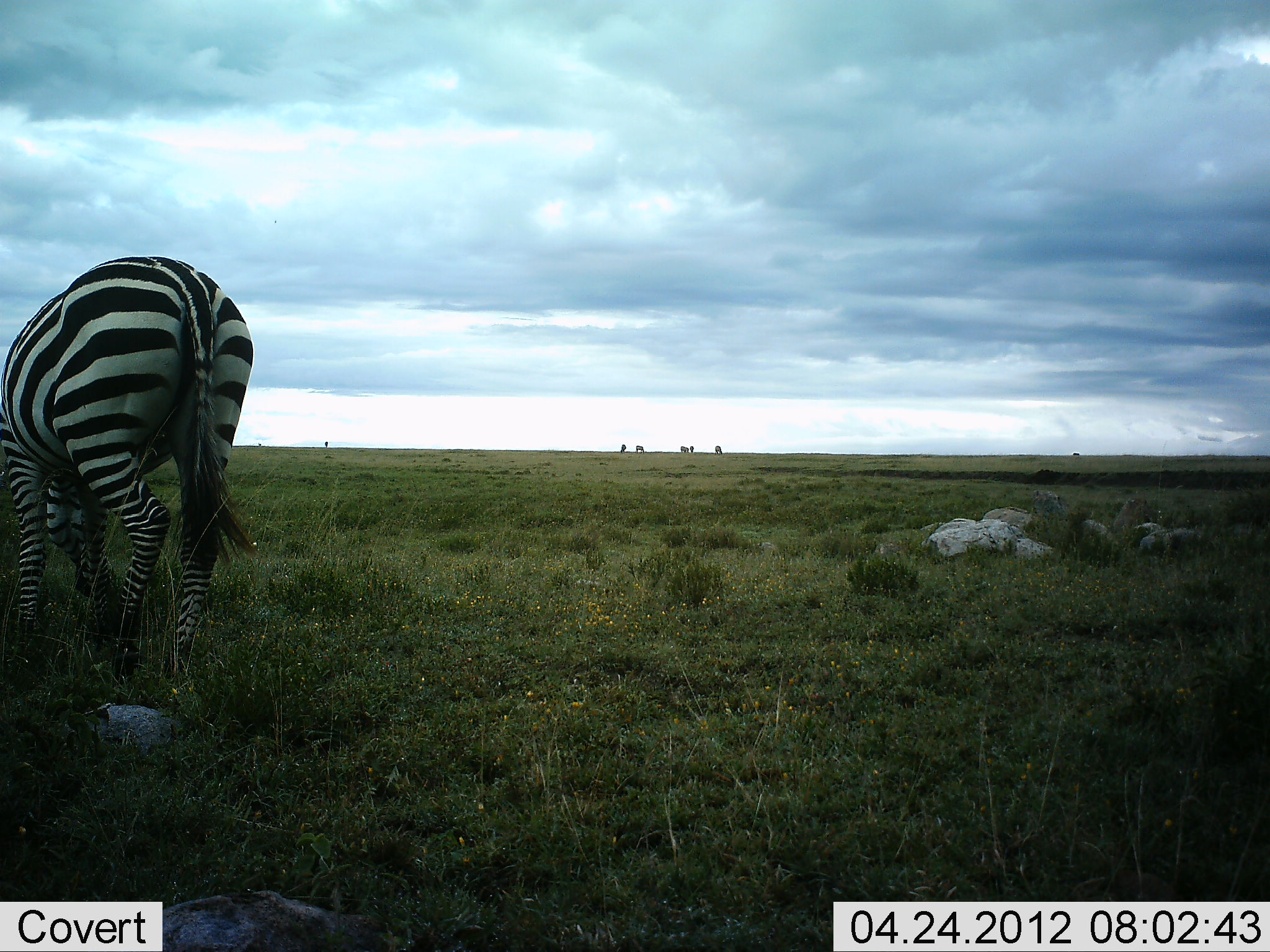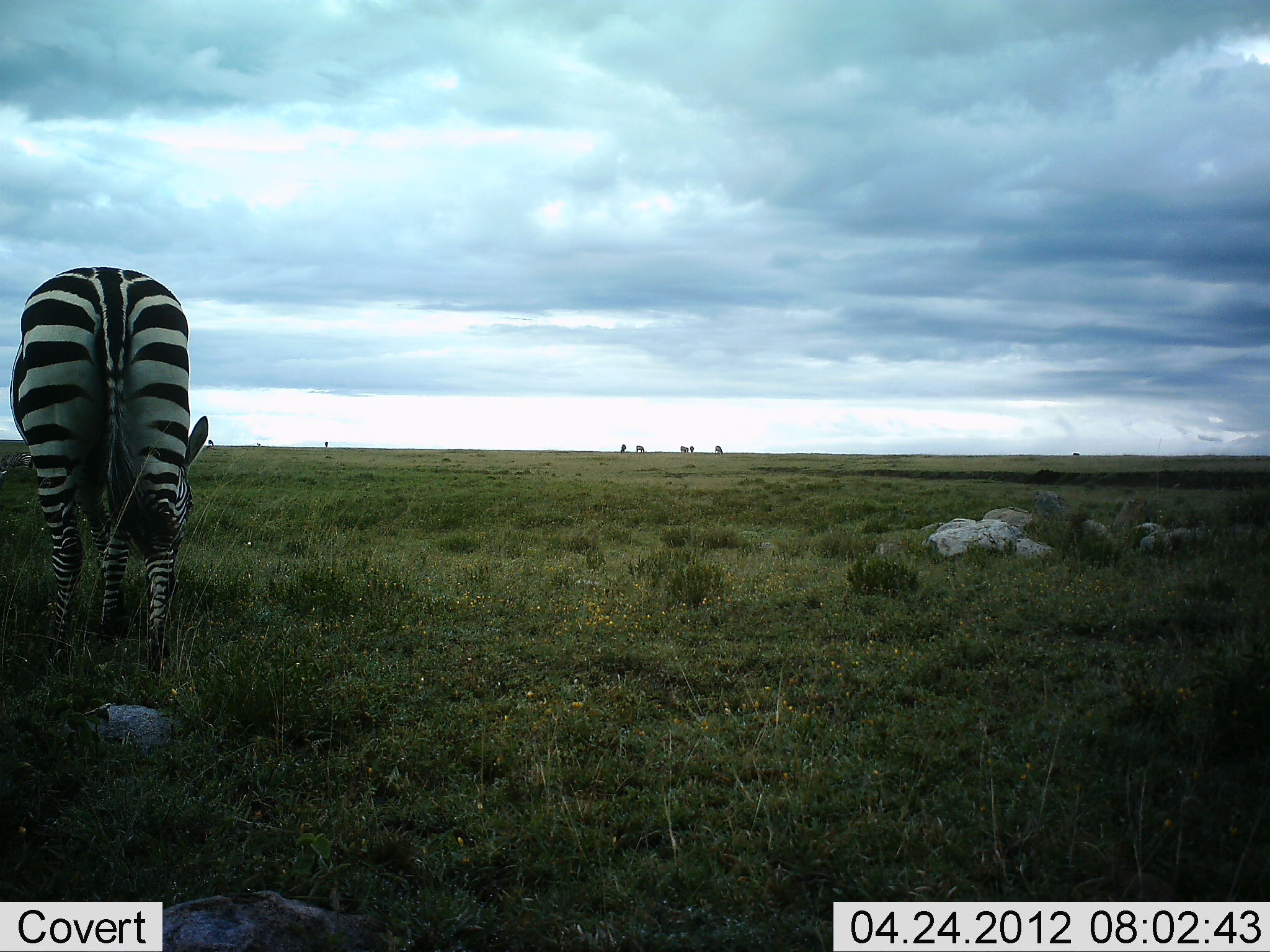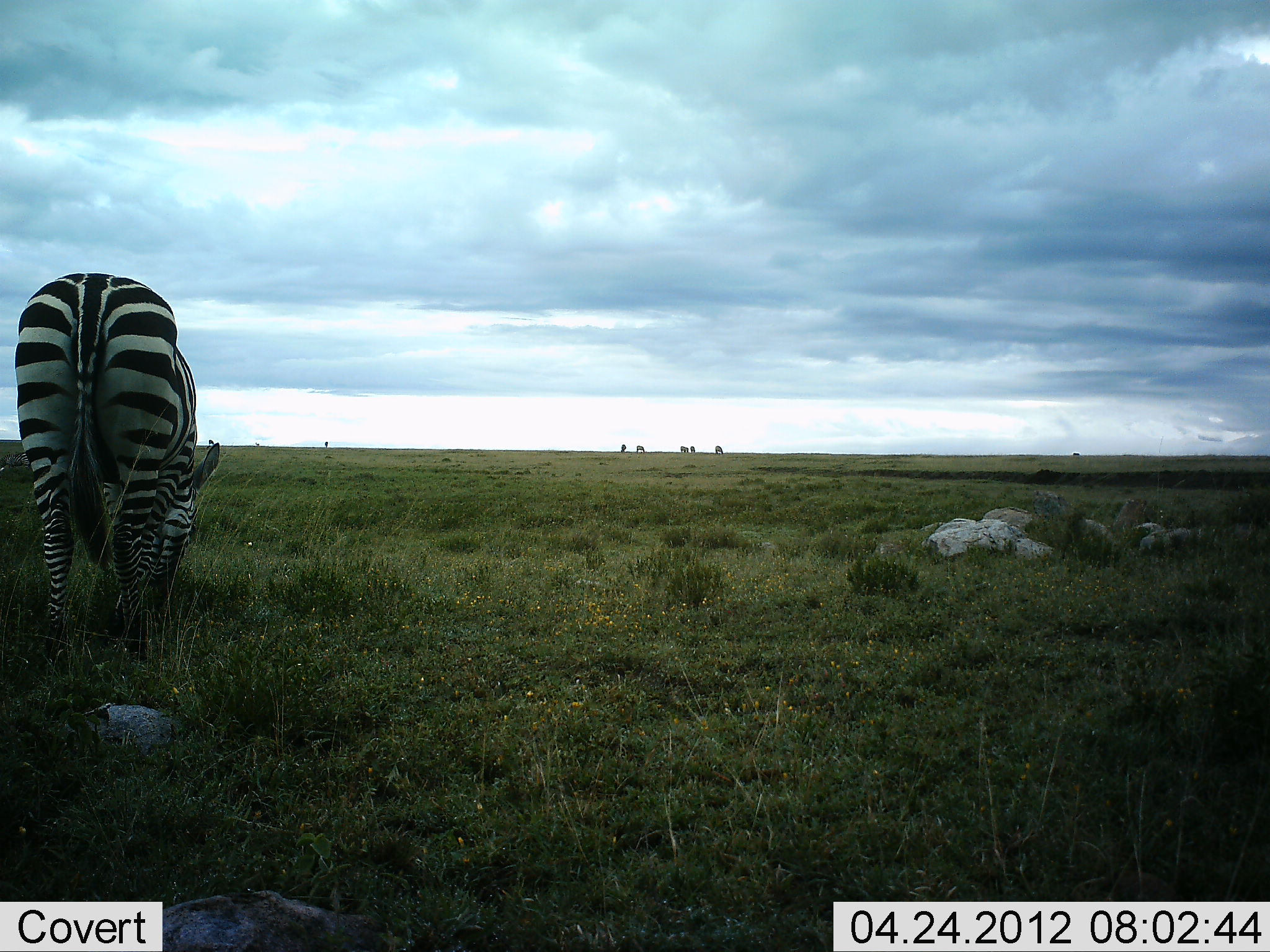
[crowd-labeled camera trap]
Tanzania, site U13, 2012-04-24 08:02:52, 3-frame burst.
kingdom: Animalia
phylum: Chordata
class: Mammalia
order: Perissodactyla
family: Equidae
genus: Equus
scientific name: Equus quagga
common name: plains zebra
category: zebra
Zebra (plains zebra) (Equus quagga), count 1. Behavior (volunteer vote fractions): standing 22%, resting 0%, moving 13%, interacting 0%. Young present (vote fraction): 0%. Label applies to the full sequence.